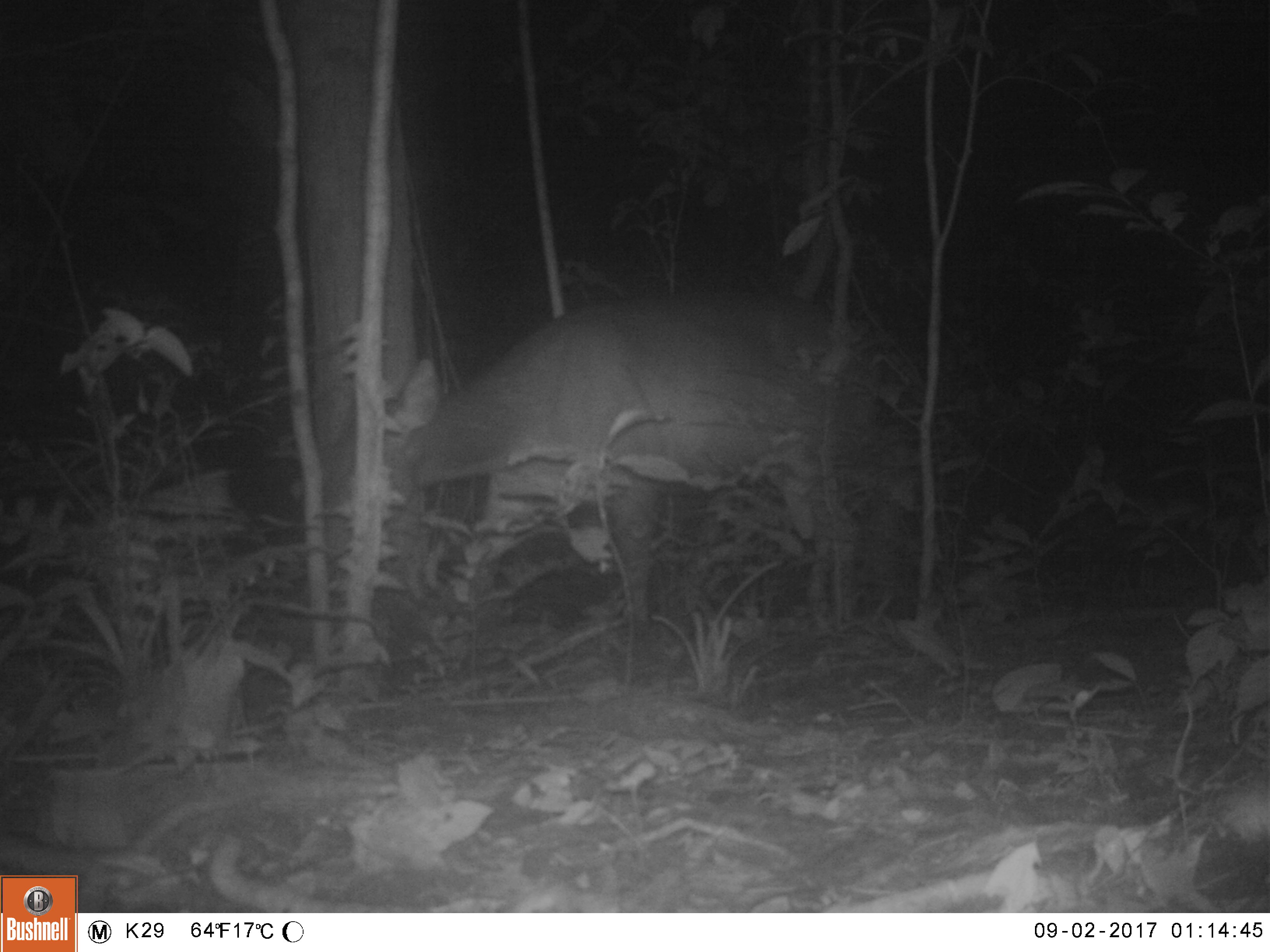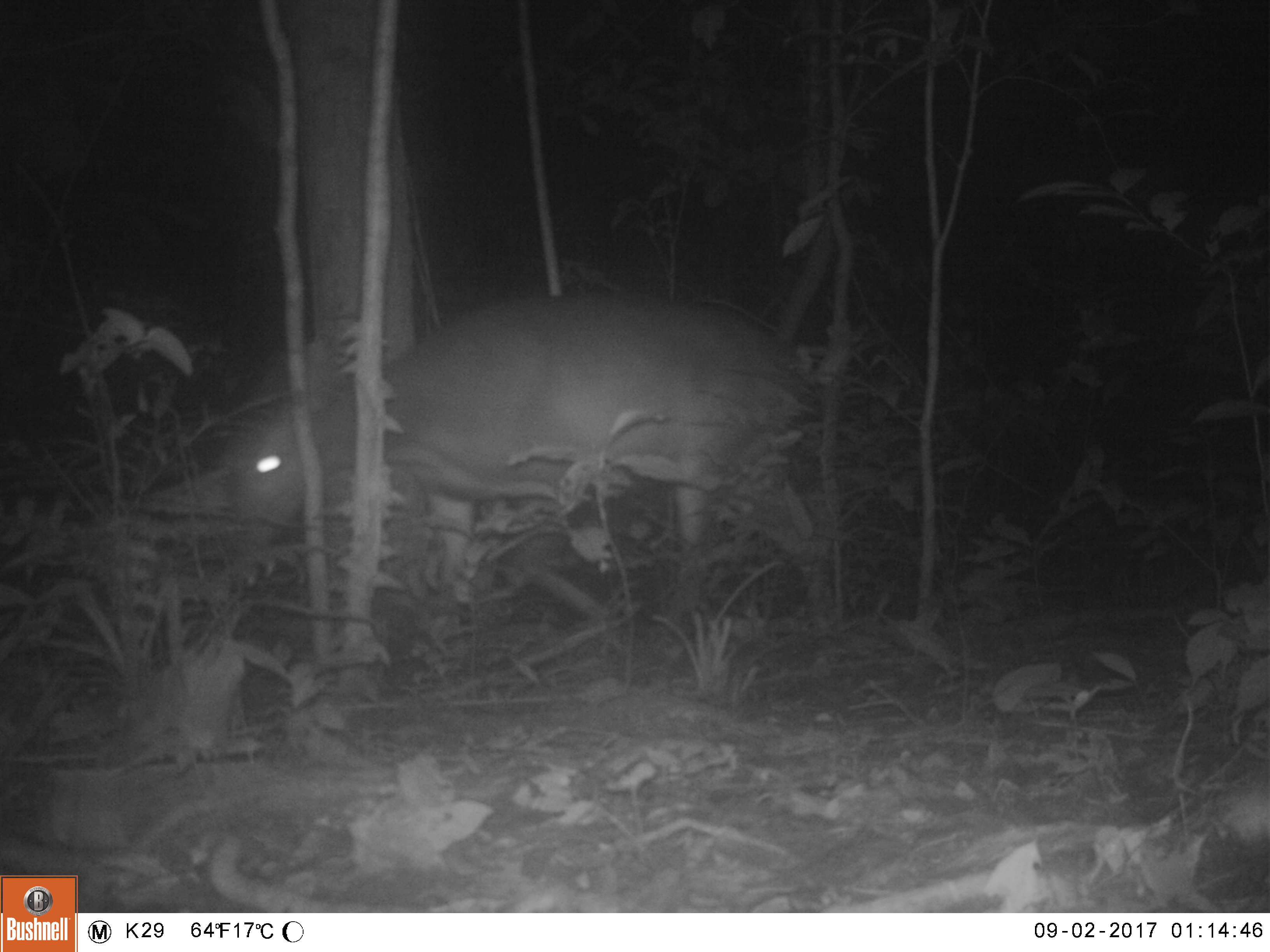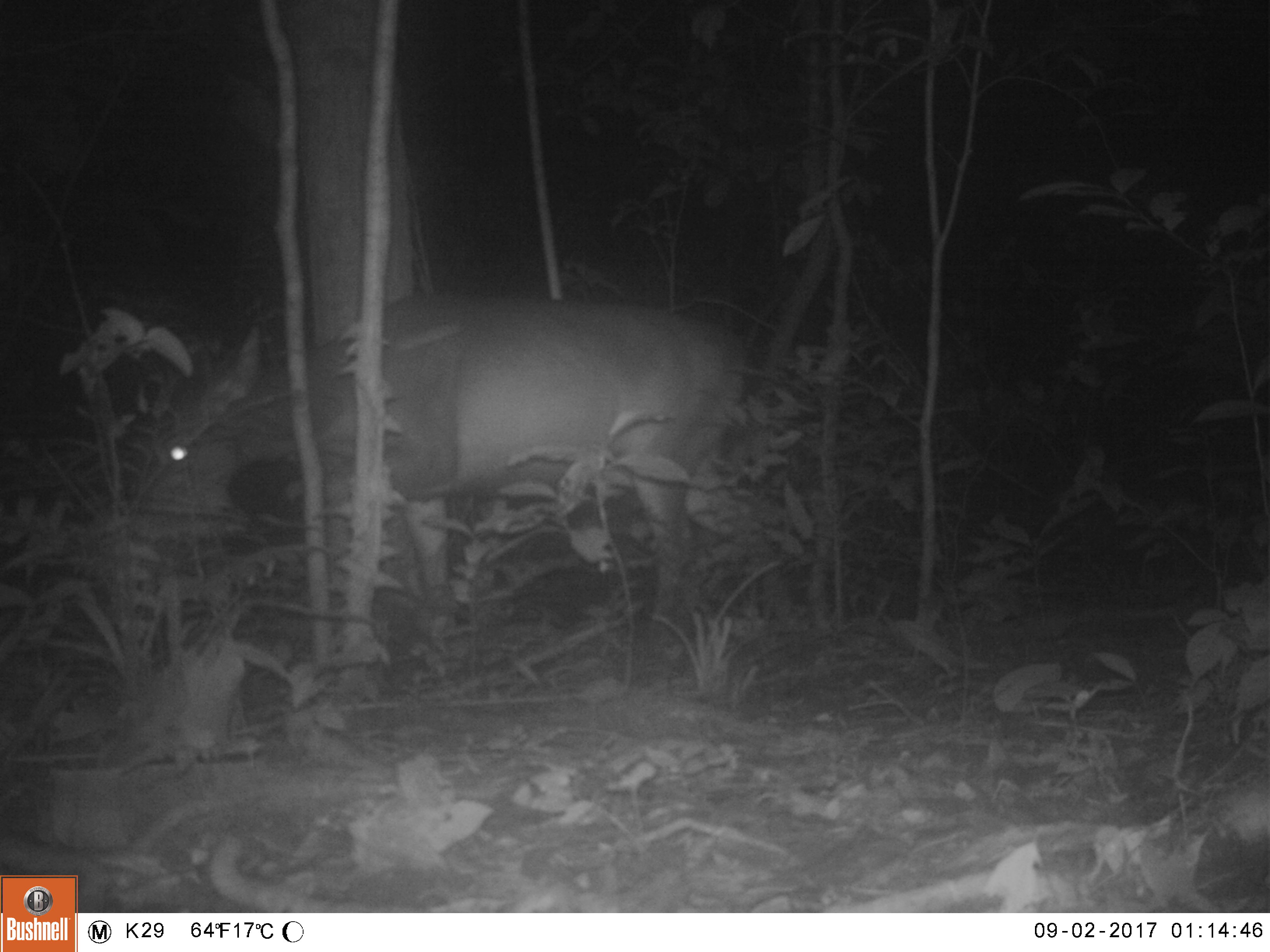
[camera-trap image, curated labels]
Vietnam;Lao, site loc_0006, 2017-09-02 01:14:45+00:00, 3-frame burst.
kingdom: Animalia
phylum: Chordata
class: Mammalia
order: Artiodactyla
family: Cervidae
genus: Rusa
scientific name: Rusa unicolor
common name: sambar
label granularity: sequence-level